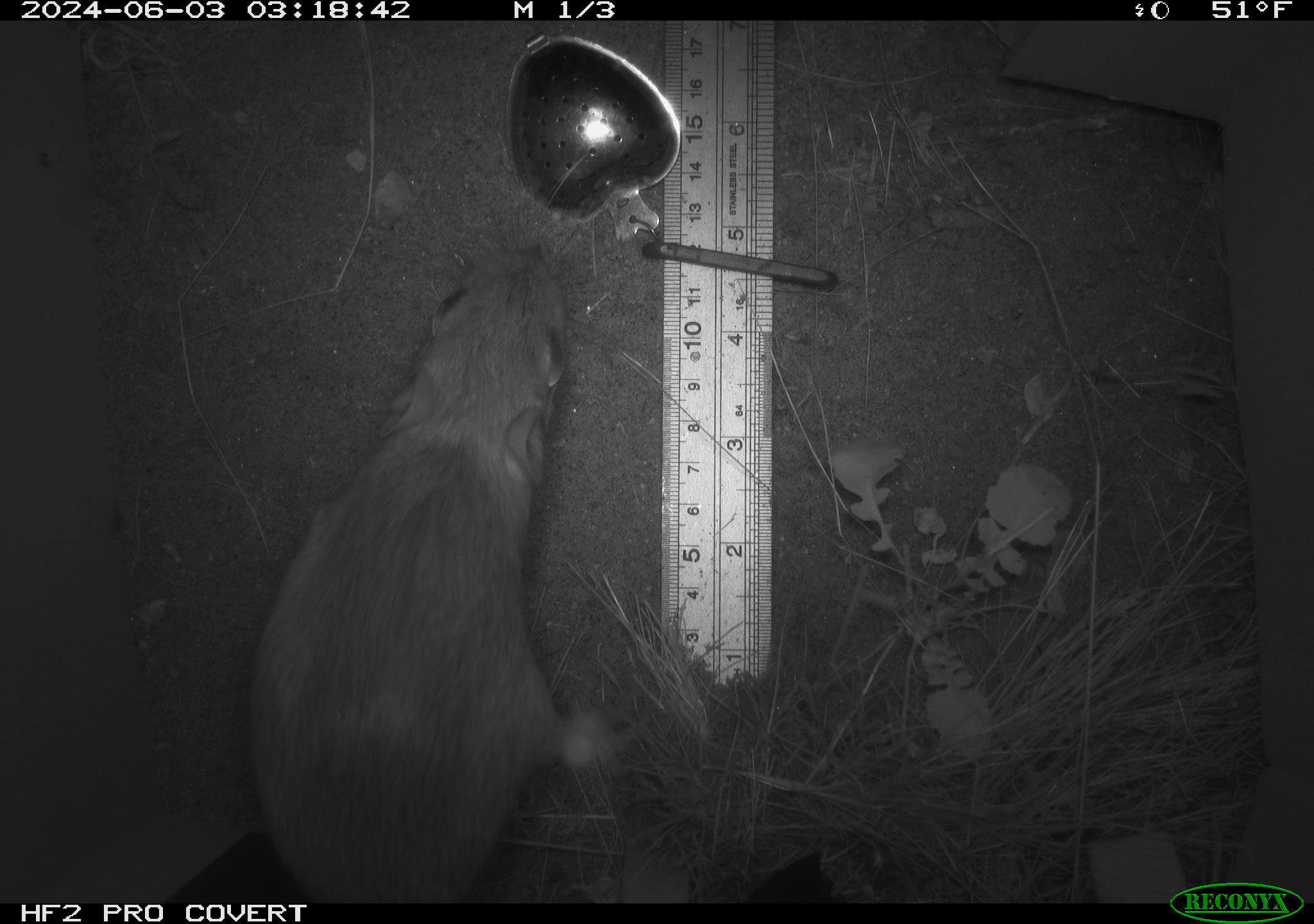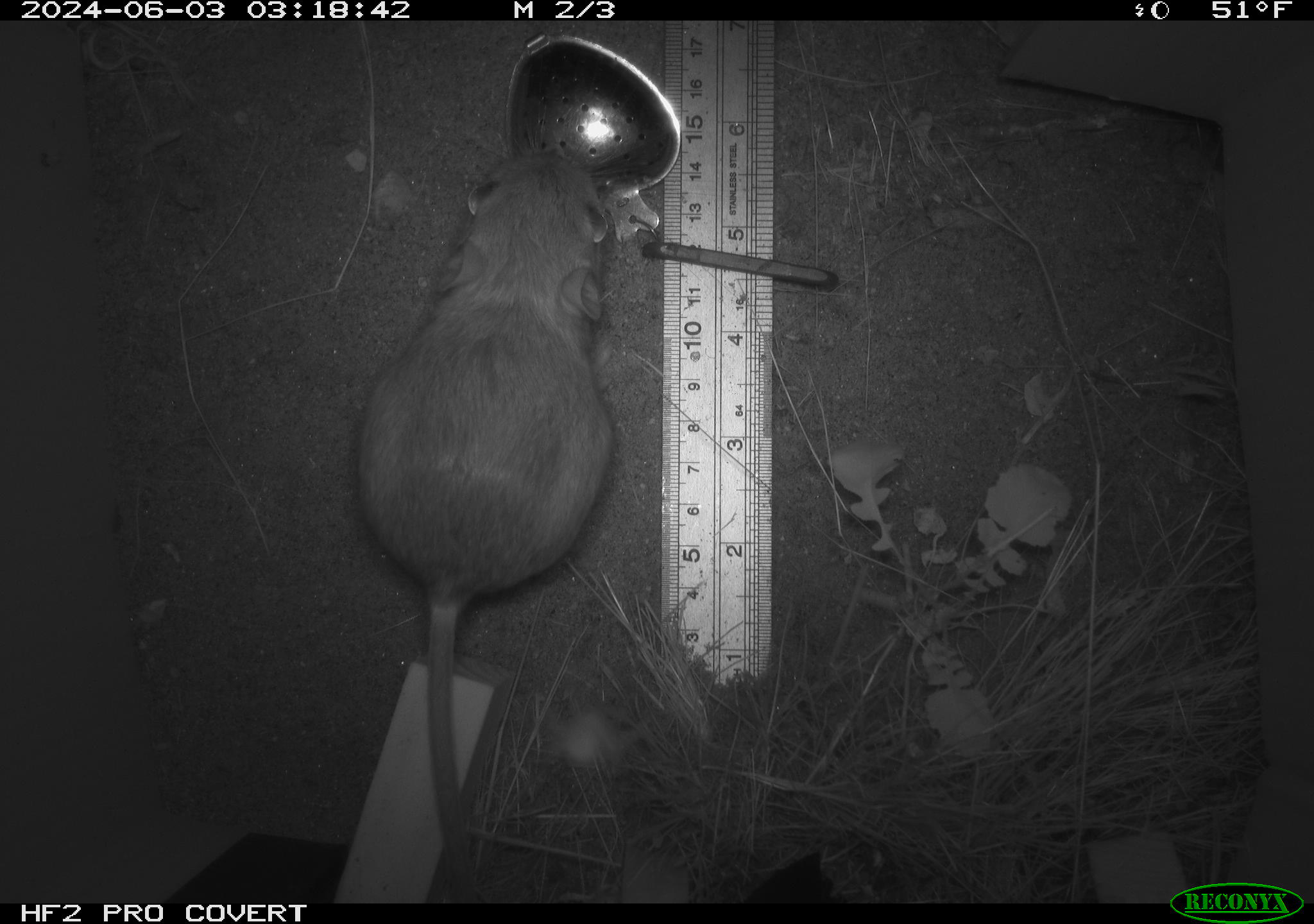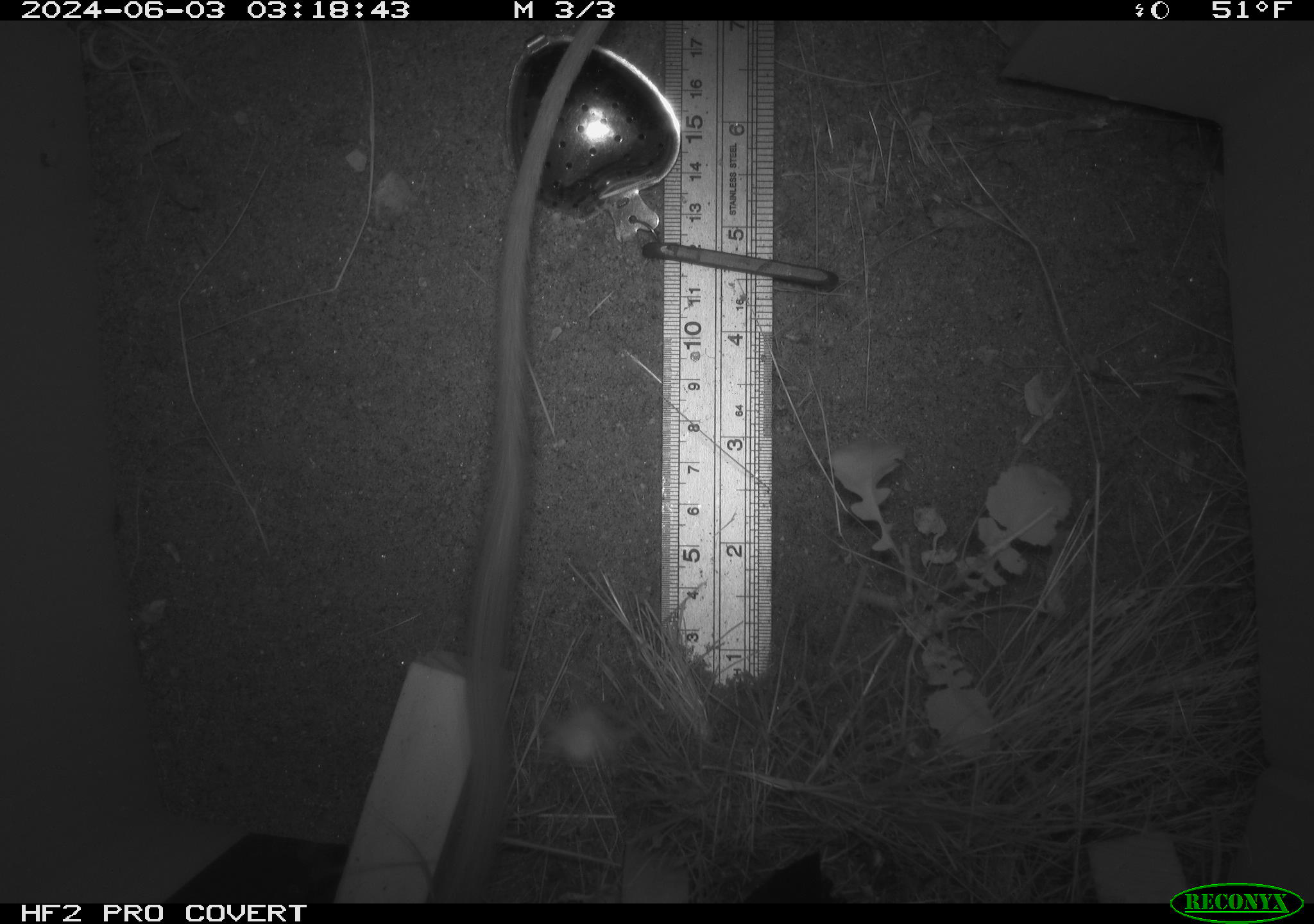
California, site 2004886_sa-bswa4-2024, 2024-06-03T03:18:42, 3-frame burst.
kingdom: Animalia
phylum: Chordata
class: Mammalia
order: Rodentia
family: Heteromyidae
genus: Dipodomys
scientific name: Dipodomys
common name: kangaroo rats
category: dipodomys species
Dipodomys species (kangaroo rats) (Dipodomys).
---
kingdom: Animalia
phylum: Chordata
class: Mammalia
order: Rodentia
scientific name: Rodentia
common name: rodent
Rodent (Rodentia).